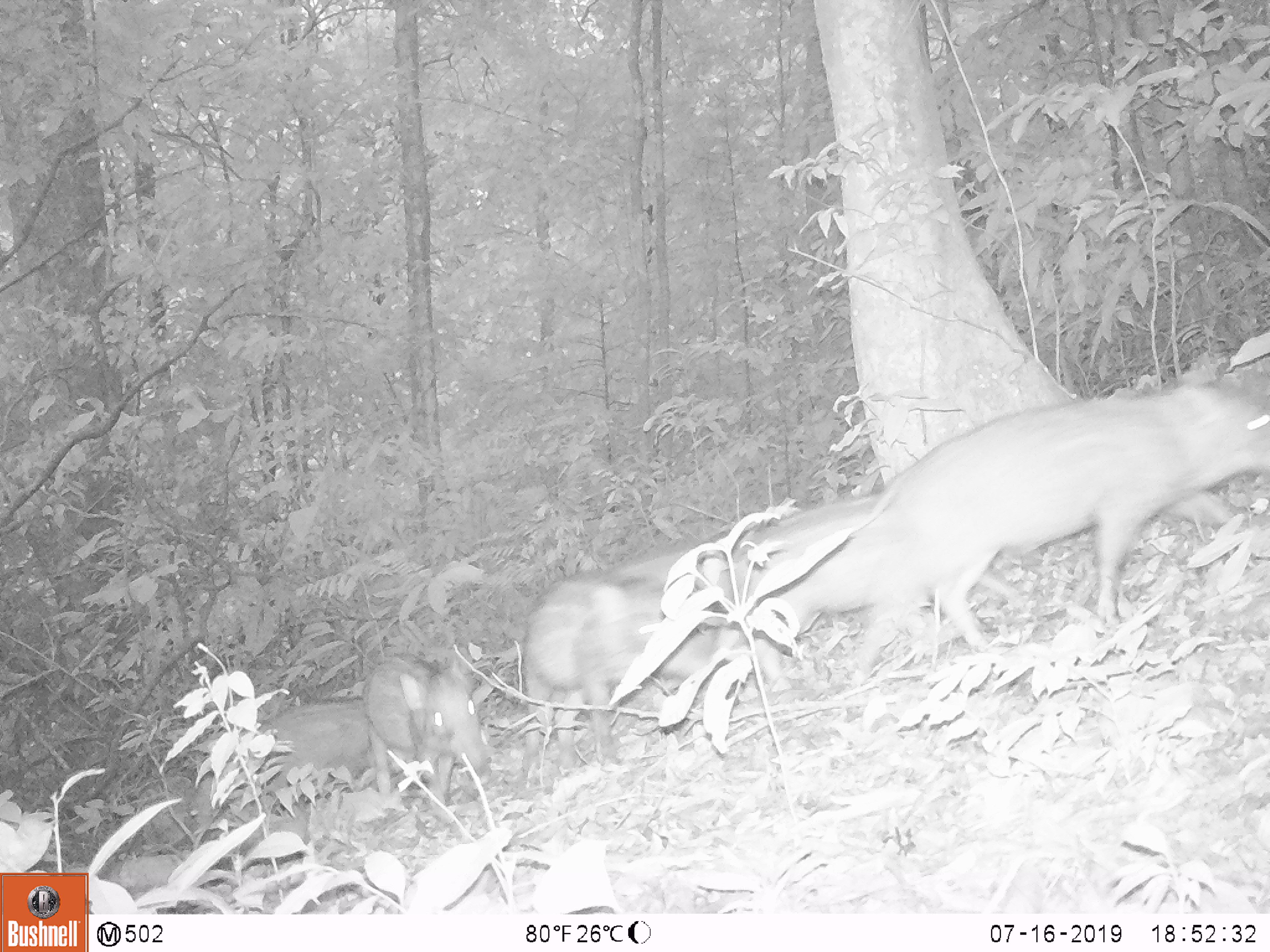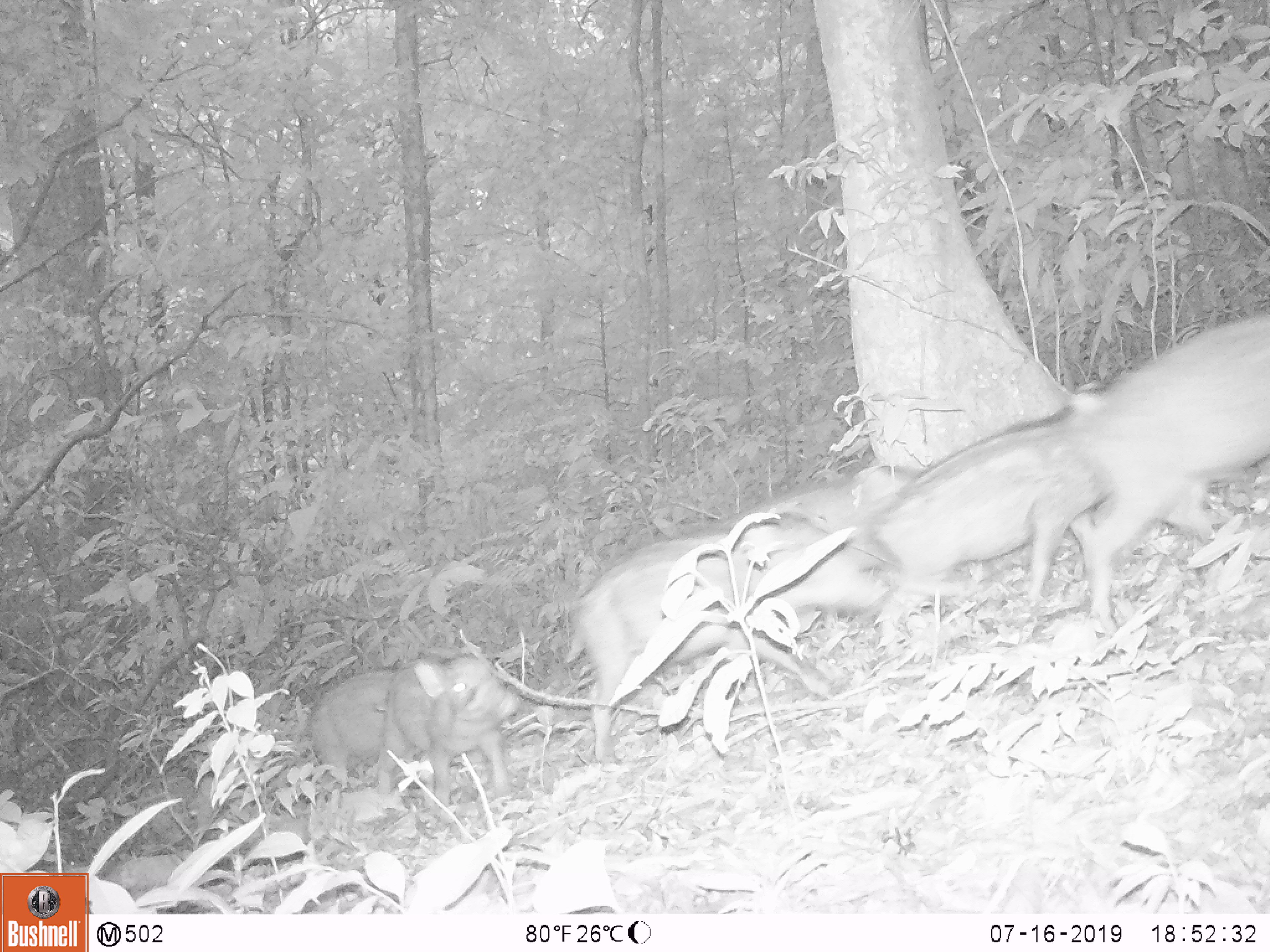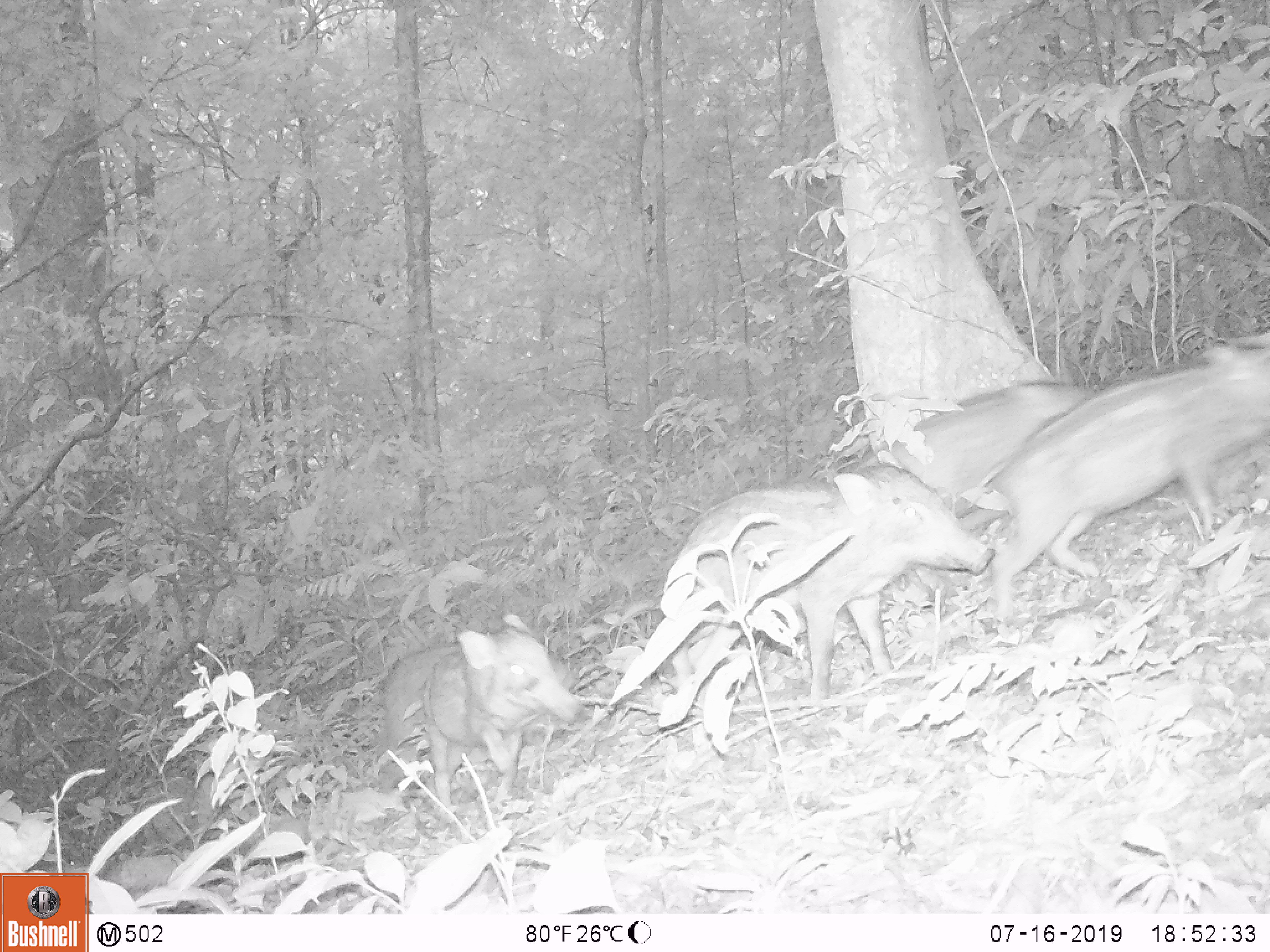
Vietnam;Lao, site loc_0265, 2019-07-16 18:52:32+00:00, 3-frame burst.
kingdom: Animalia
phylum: Chordata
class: Mammalia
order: Artiodactyla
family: Suidae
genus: Sus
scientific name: Sus scrofa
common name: eurasian wild pig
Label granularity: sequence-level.